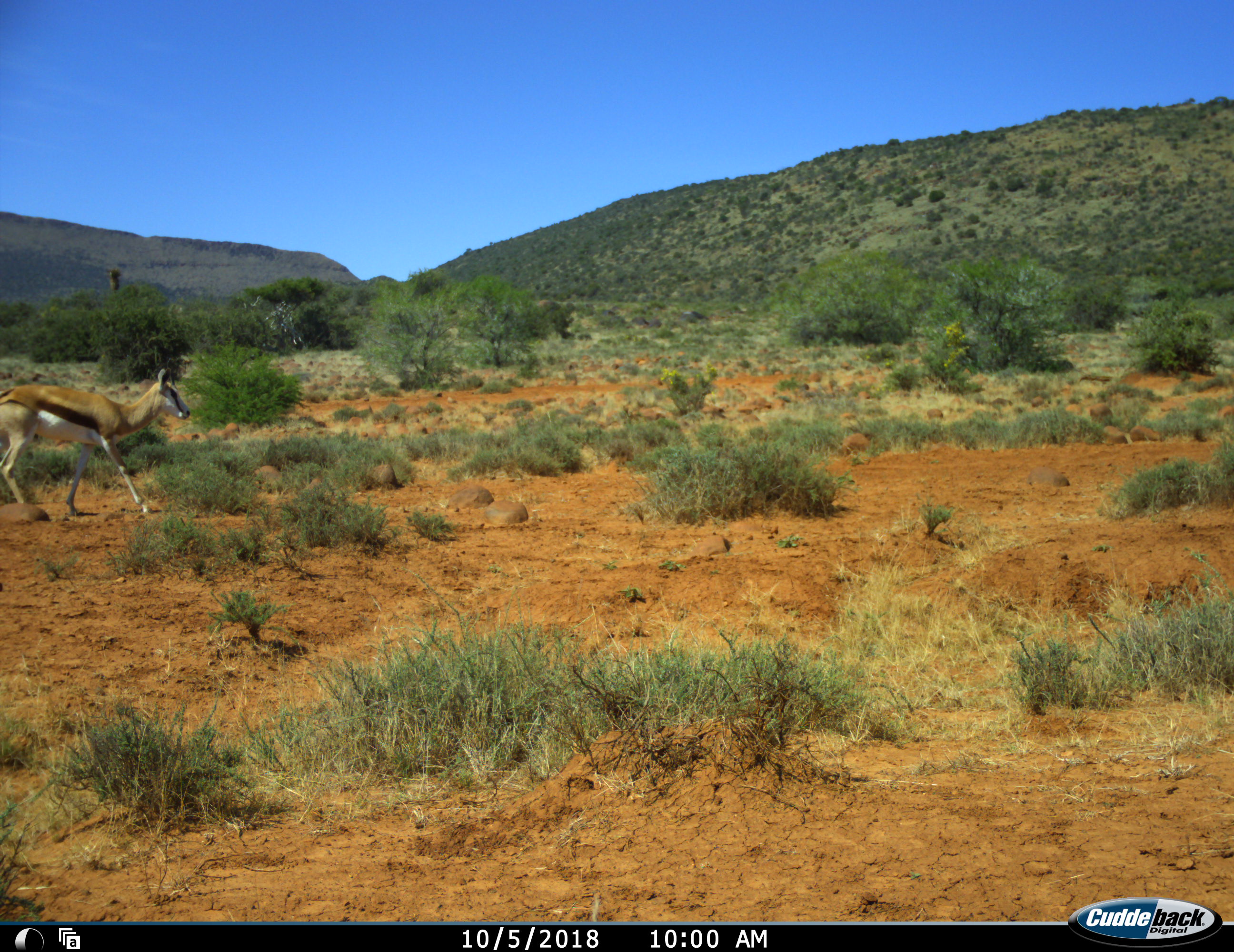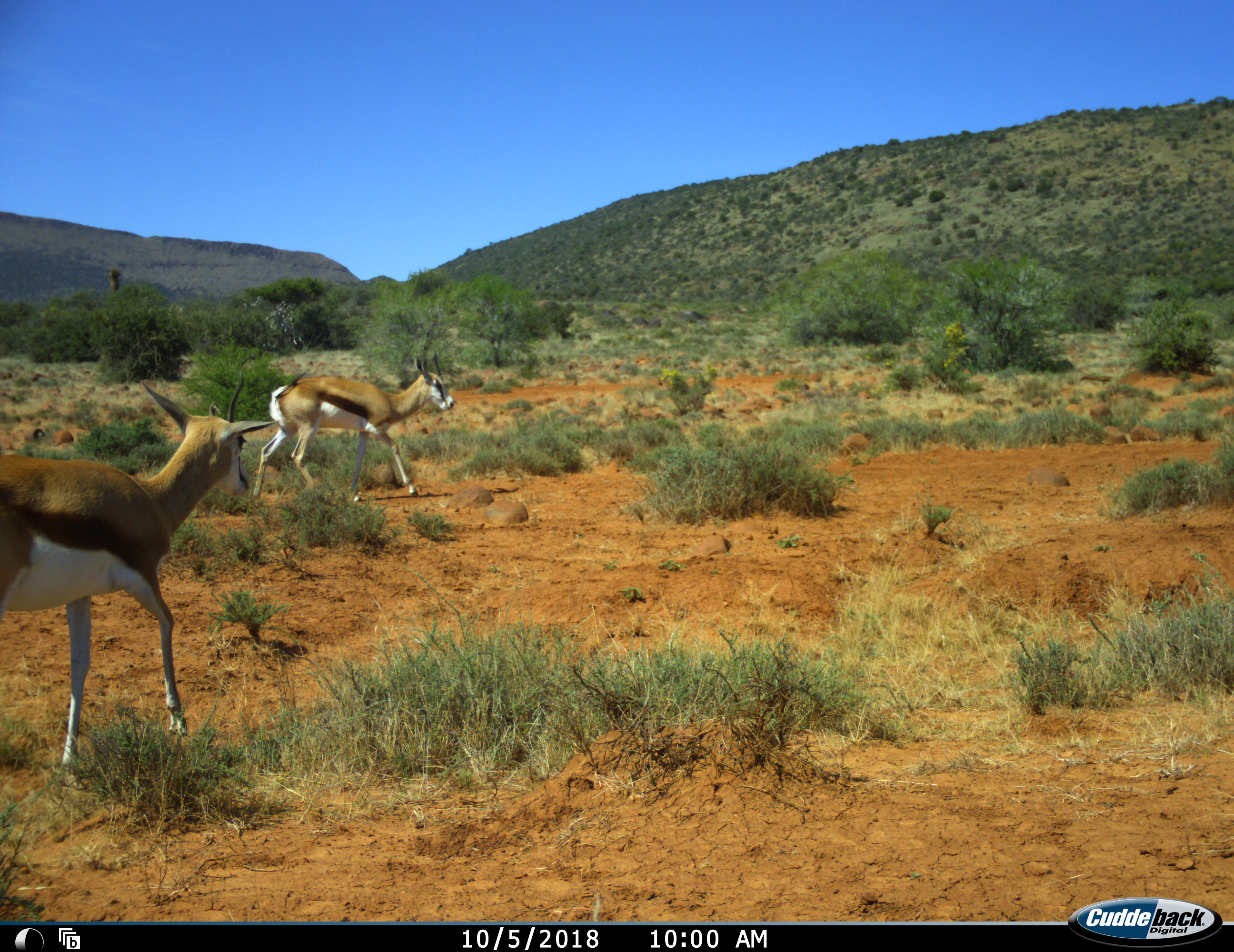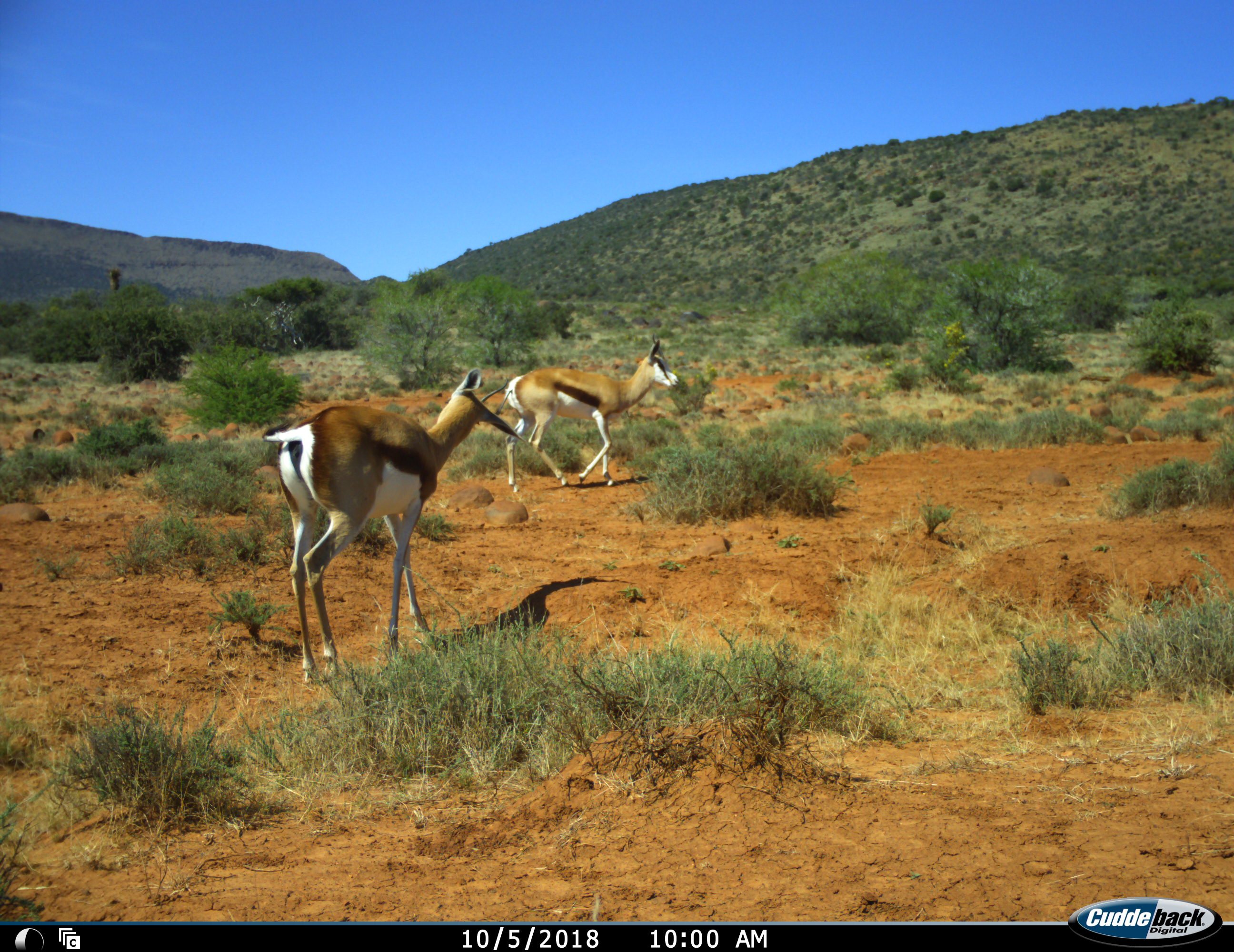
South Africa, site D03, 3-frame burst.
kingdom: Animalia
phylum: Chordata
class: Mammalia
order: Artiodactyla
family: Bovidae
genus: Antidorcas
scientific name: Antidorcas marsupialis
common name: springbok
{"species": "springbok (Antidorcas marsupialis)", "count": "2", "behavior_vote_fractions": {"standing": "10%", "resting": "0%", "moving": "100%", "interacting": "0%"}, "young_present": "0%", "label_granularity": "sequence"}